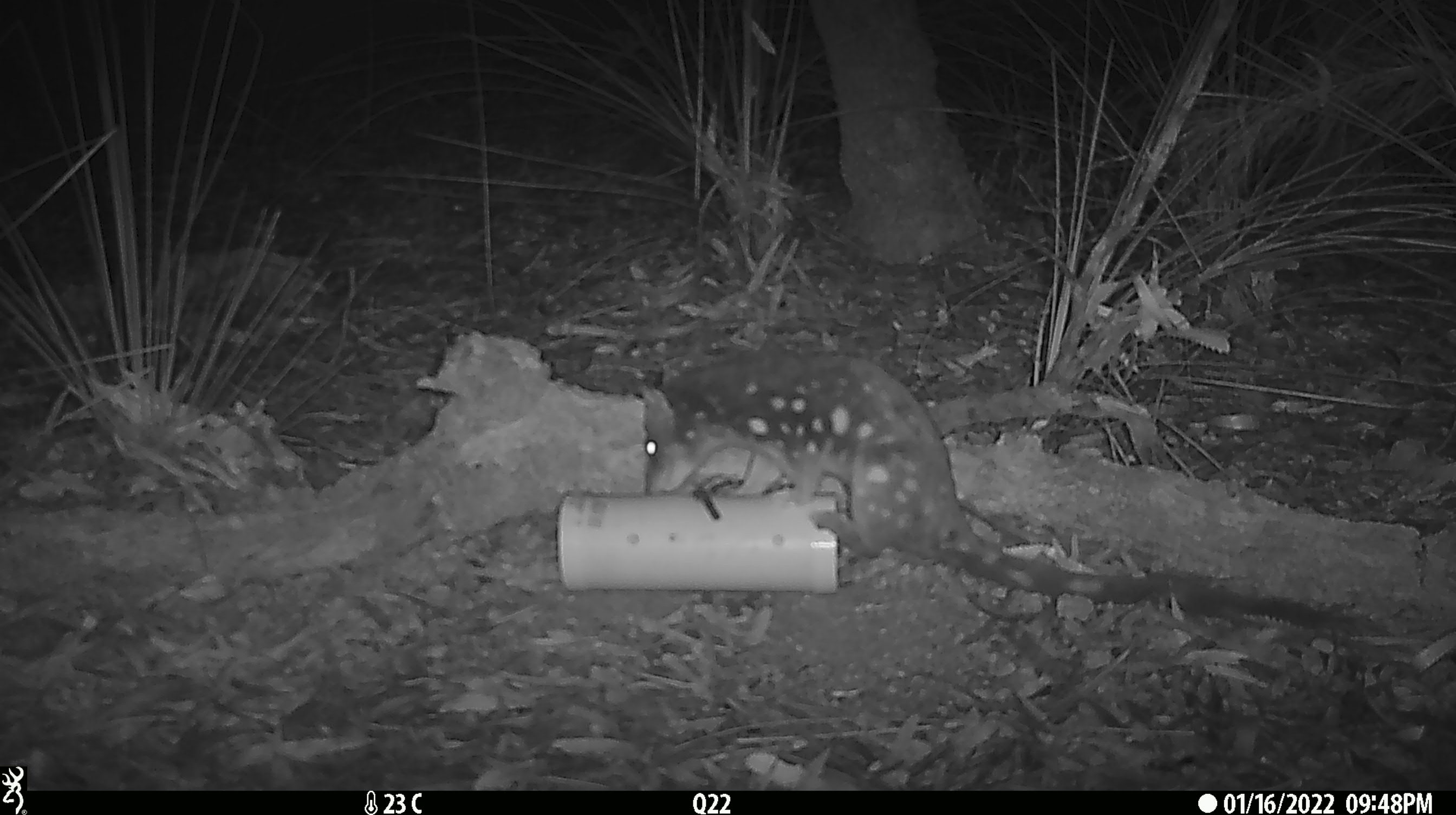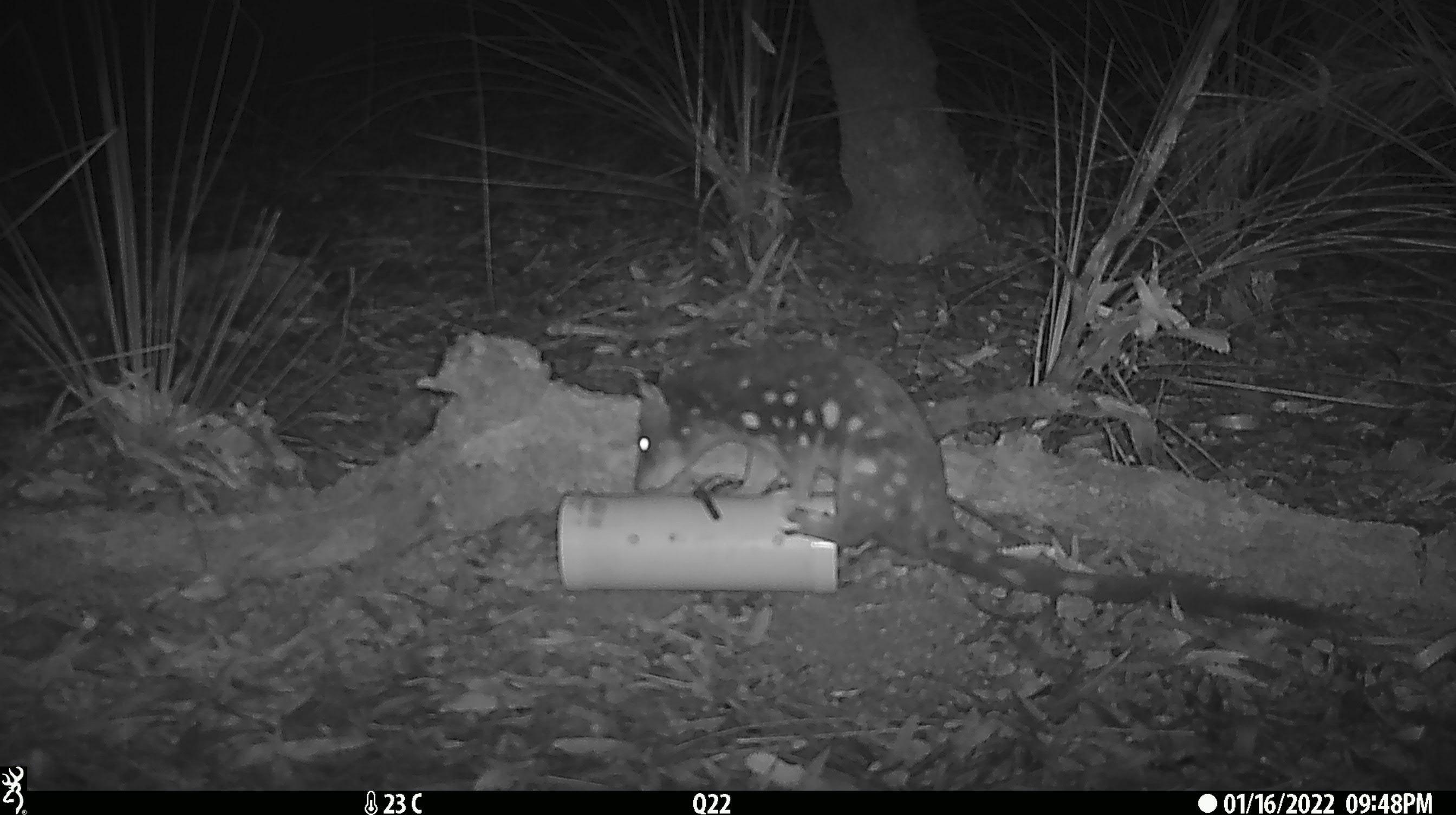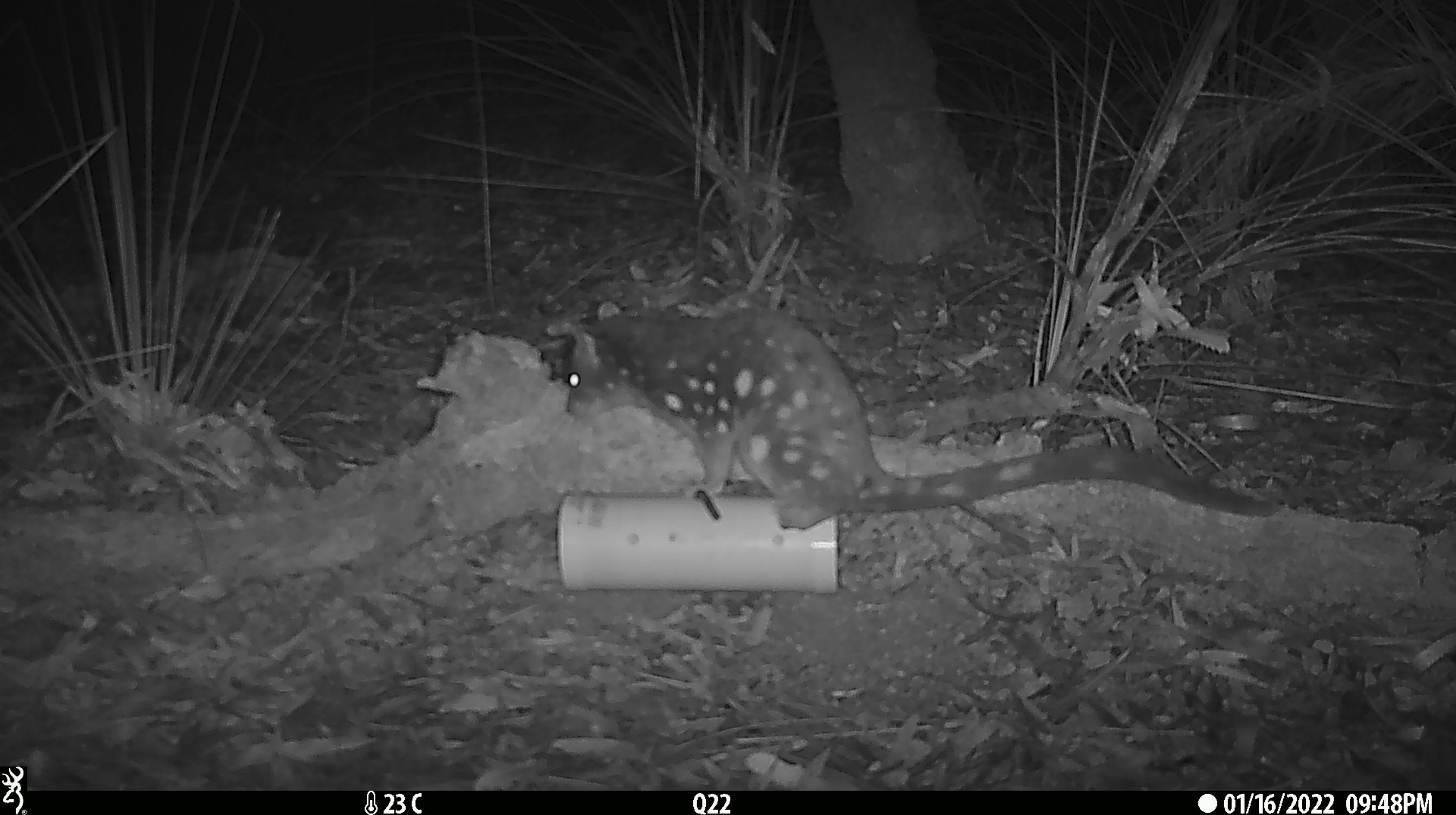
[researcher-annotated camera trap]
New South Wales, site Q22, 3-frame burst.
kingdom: Animalia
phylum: Chordata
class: Mammalia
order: Dasyuromorphia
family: Dasyuridae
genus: Dasyurus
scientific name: Dasyurus maculatus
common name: spotted-tailed quoll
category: quoll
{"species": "quoll (spotted-tailed quoll) (Dasyurus maculatus)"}